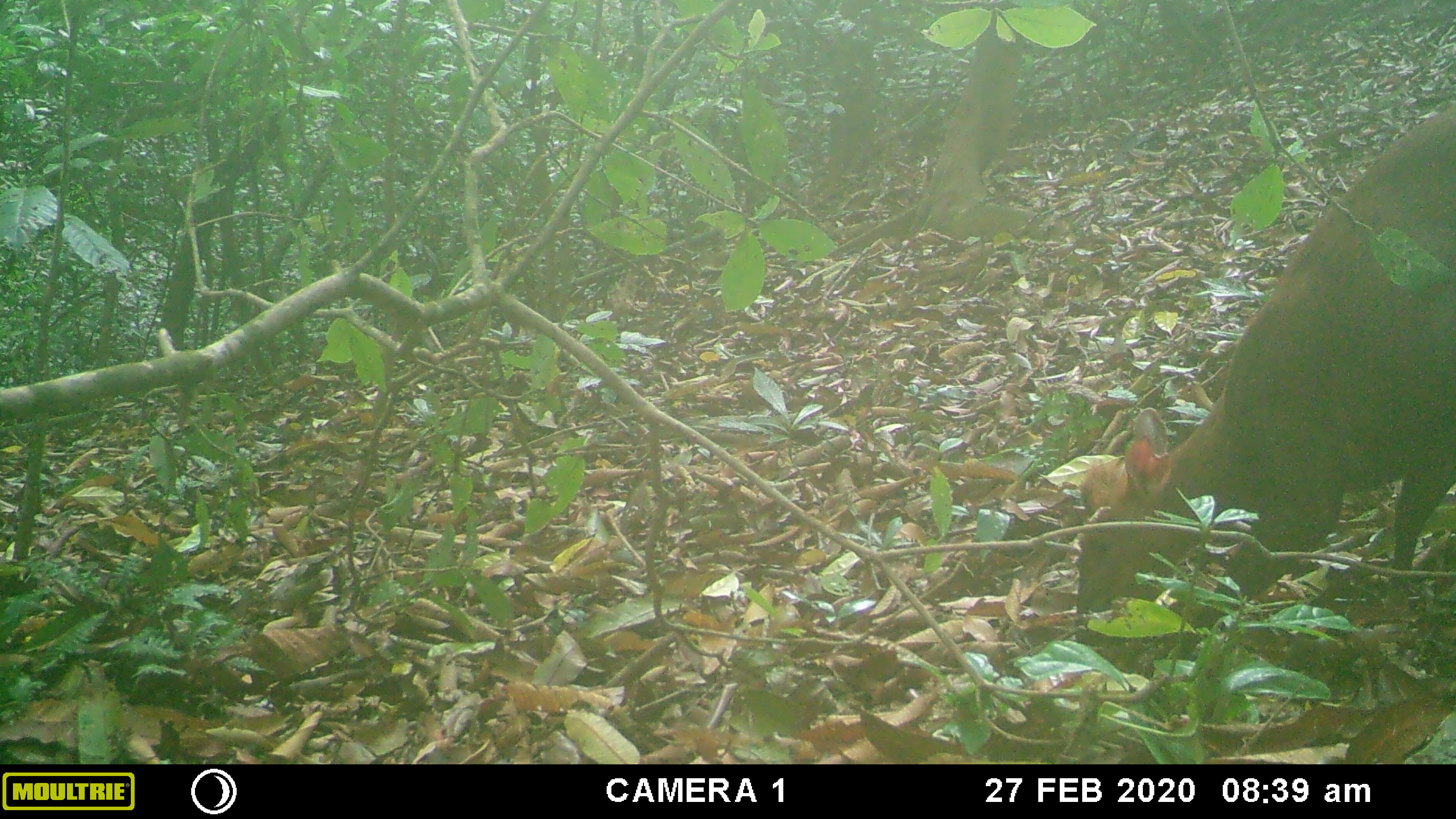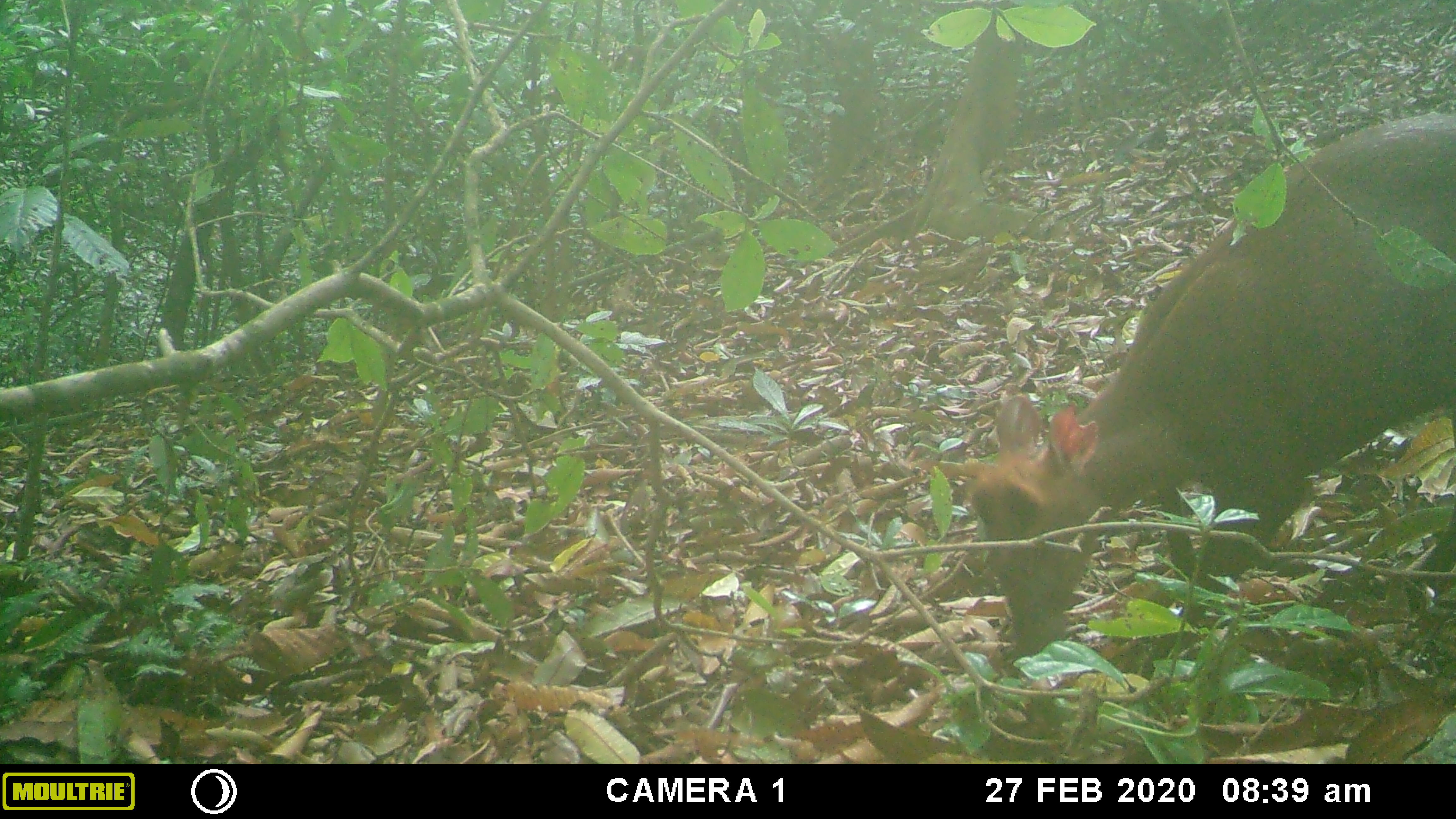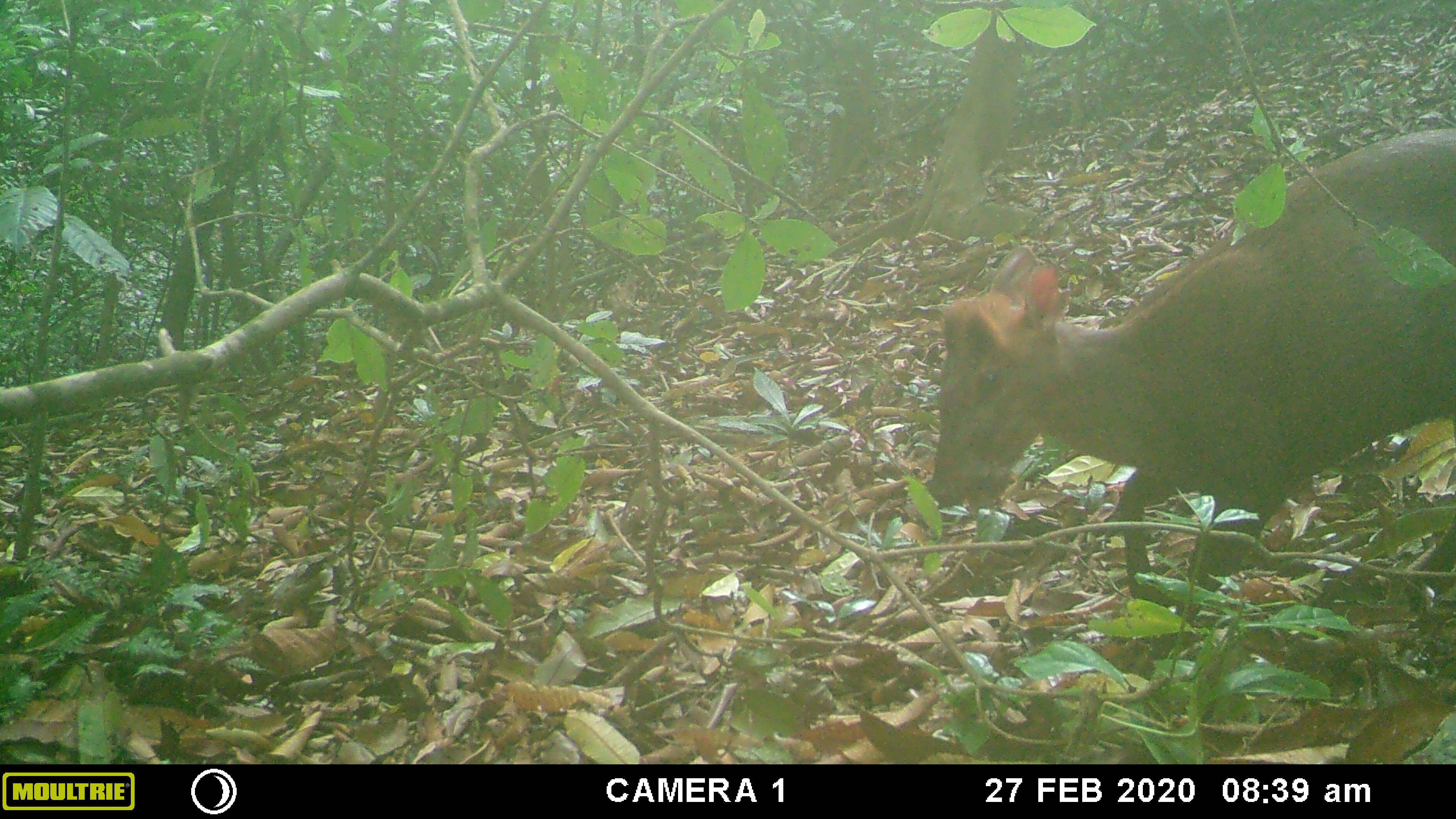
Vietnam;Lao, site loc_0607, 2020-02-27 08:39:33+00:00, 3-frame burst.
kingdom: Animalia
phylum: Chordata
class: Mammalia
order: Artiodactyla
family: Cervidae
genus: Muntiacus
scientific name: Muntiacus rooseveltorum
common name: roosevelt's muntjac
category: roosevelts muntjac group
Roosevelts muntjac group (roosevelt's muntjac) (Muntiacus rooseveltorum). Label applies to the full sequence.